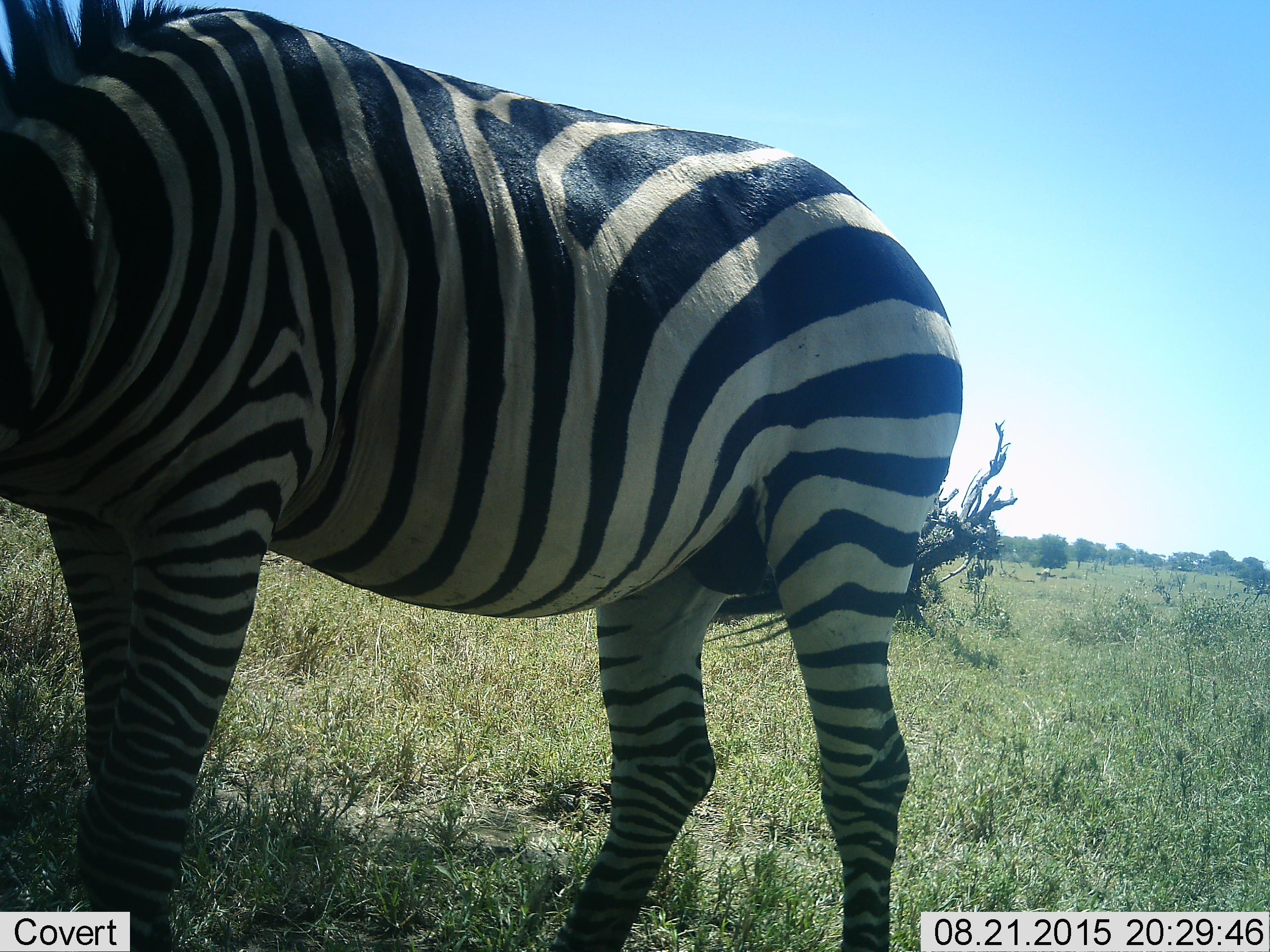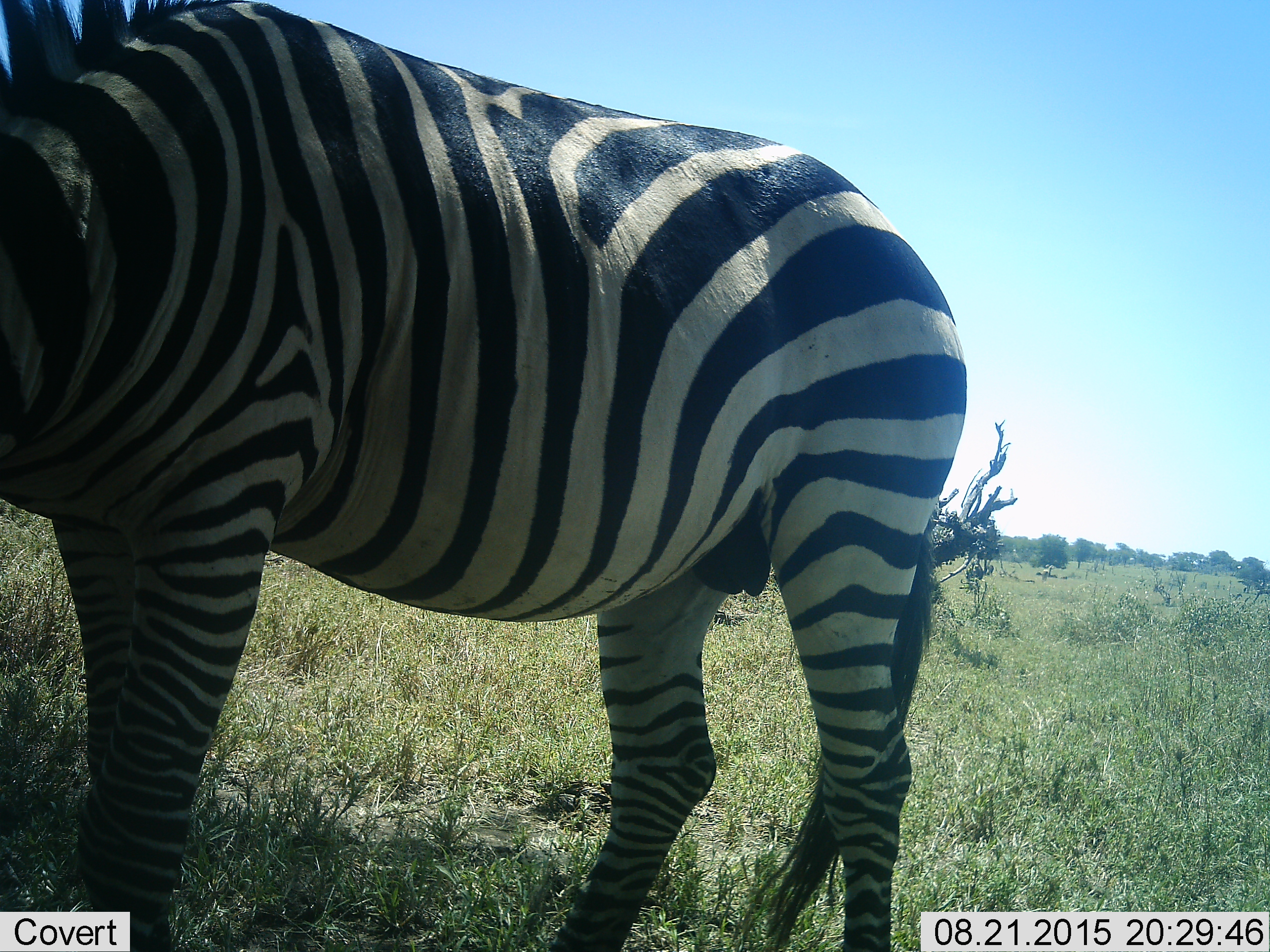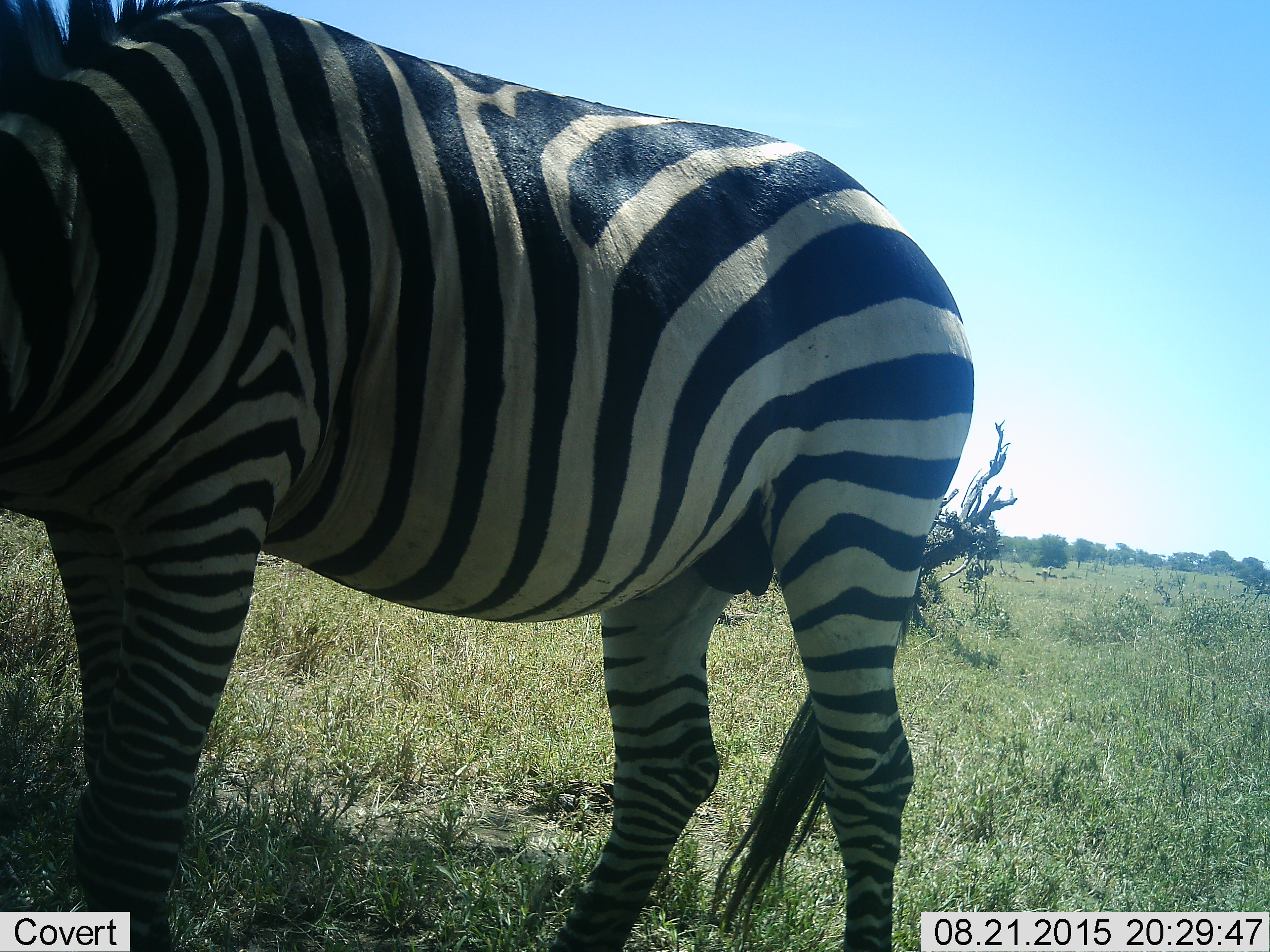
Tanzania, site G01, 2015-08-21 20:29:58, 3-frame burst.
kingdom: Animalia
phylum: Chordata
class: Mammalia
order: Perissodactyla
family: Equidae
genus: Equus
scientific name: Equus quagga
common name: plains zebra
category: zebra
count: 1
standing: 75%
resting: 15%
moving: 10%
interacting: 0%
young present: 0%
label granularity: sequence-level